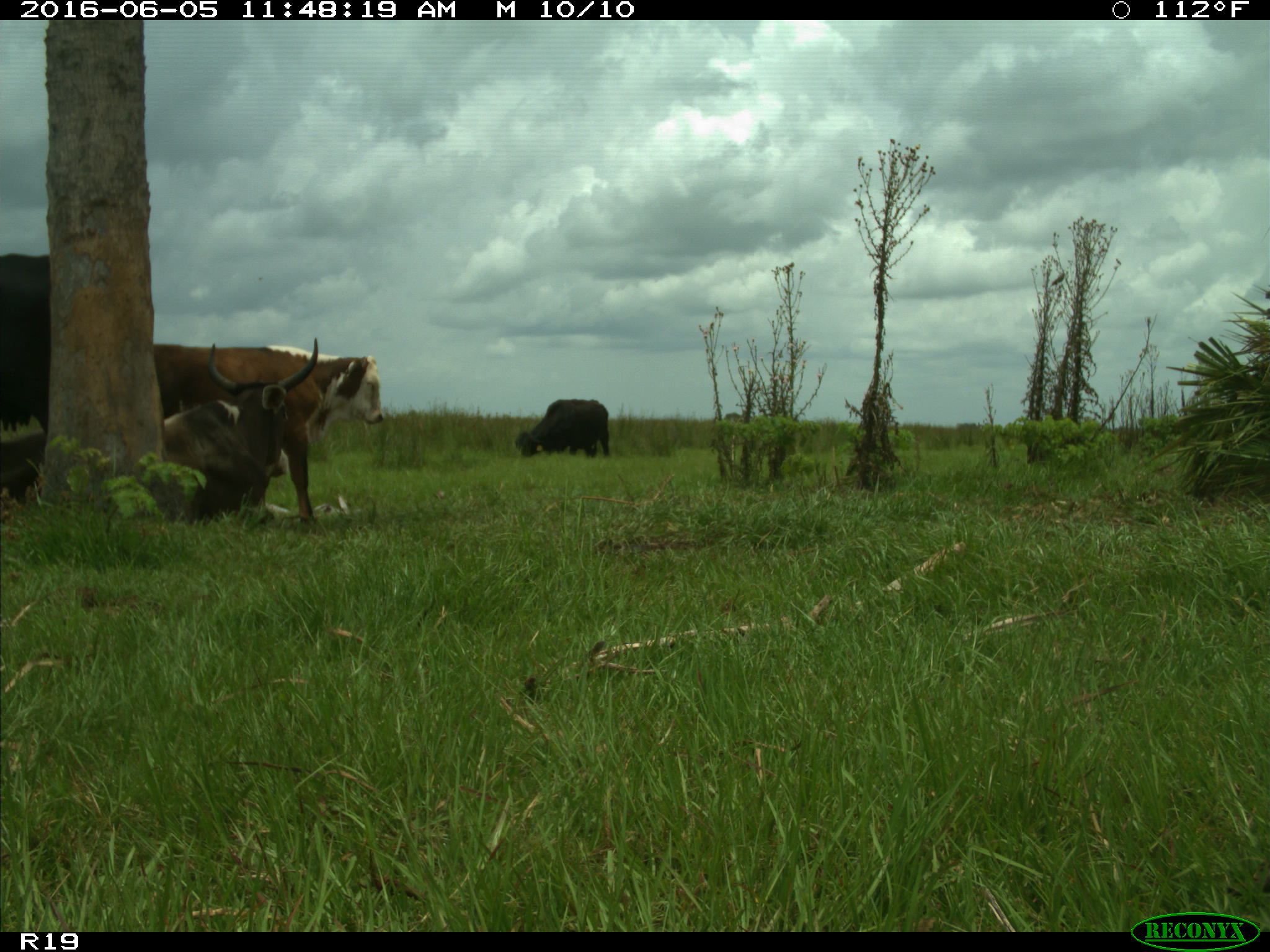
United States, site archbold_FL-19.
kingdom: Animalia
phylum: Chordata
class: Mammalia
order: Artiodactyla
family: Bovidae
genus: Bos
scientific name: Bos taurus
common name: domestic cow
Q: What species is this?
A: Bos taurus (domestic cow).